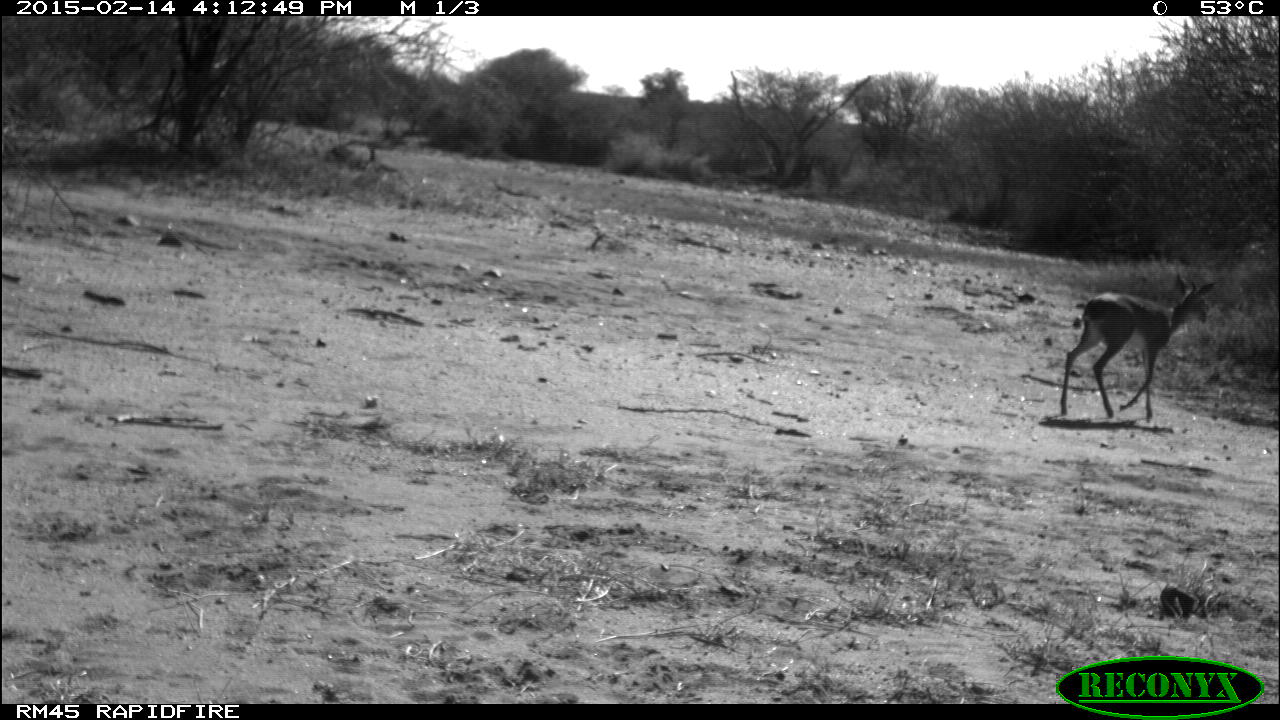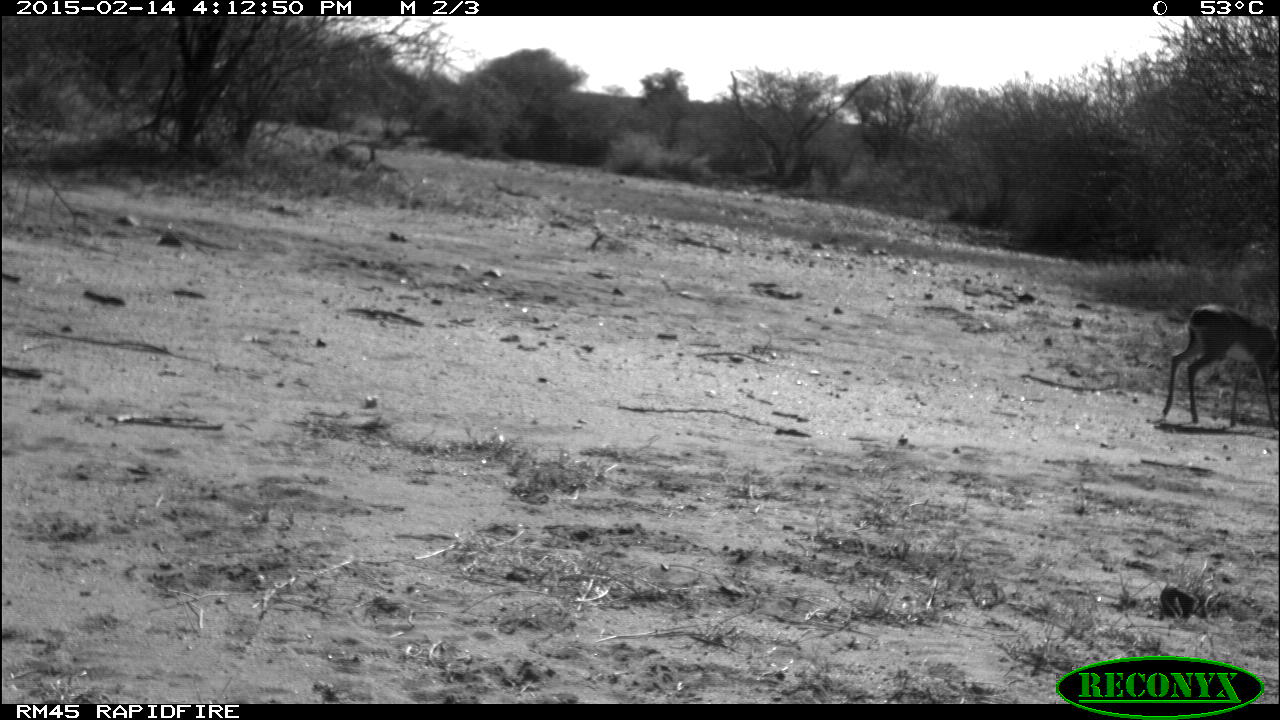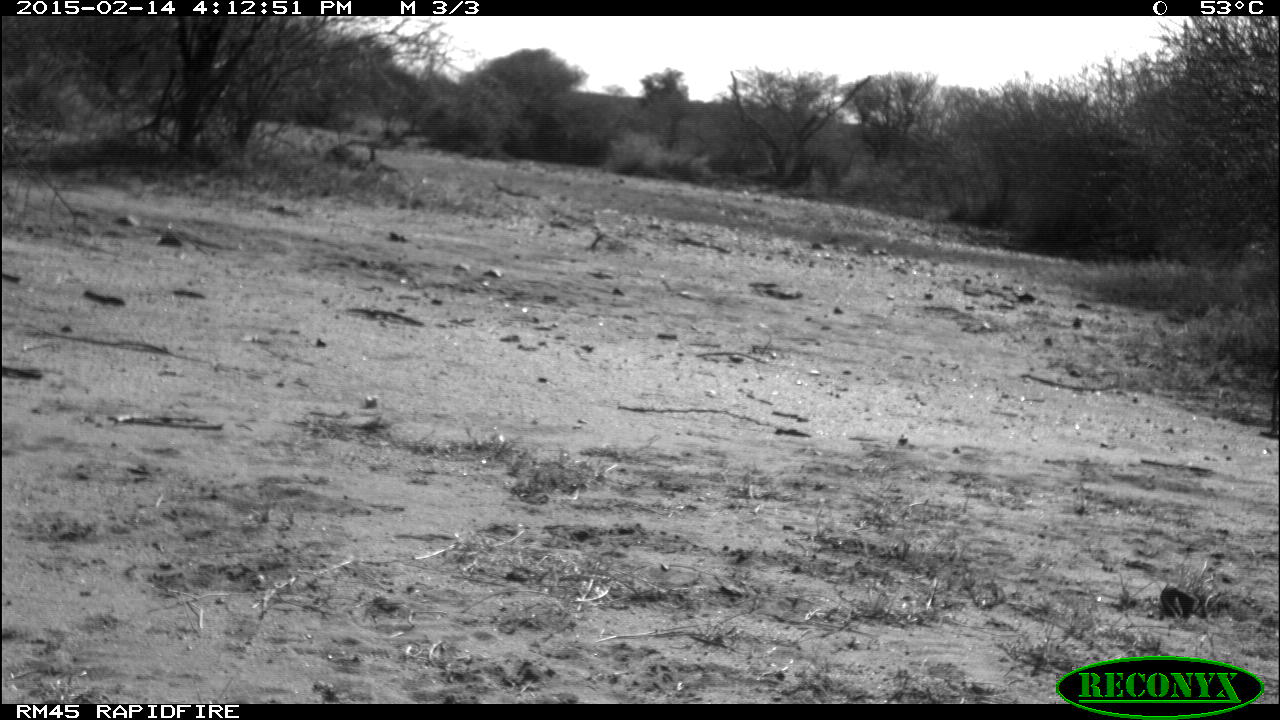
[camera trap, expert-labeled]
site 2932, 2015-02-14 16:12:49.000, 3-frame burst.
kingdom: Animalia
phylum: Chordata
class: Mammalia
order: Artiodactyla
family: Bovidae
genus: Madoqua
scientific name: Madoqua guentheri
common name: günther's dik-dik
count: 1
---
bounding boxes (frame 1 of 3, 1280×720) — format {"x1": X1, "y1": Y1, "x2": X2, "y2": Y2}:
madoqua guentheri: {"x1": 1059, "y1": 271, "x2": 1218, "y2": 421}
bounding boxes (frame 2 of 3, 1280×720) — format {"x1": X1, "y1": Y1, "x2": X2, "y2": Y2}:
madoqua guentheri: {"x1": 1158, "y1": 303, "x2": 1280, "y2": 428}